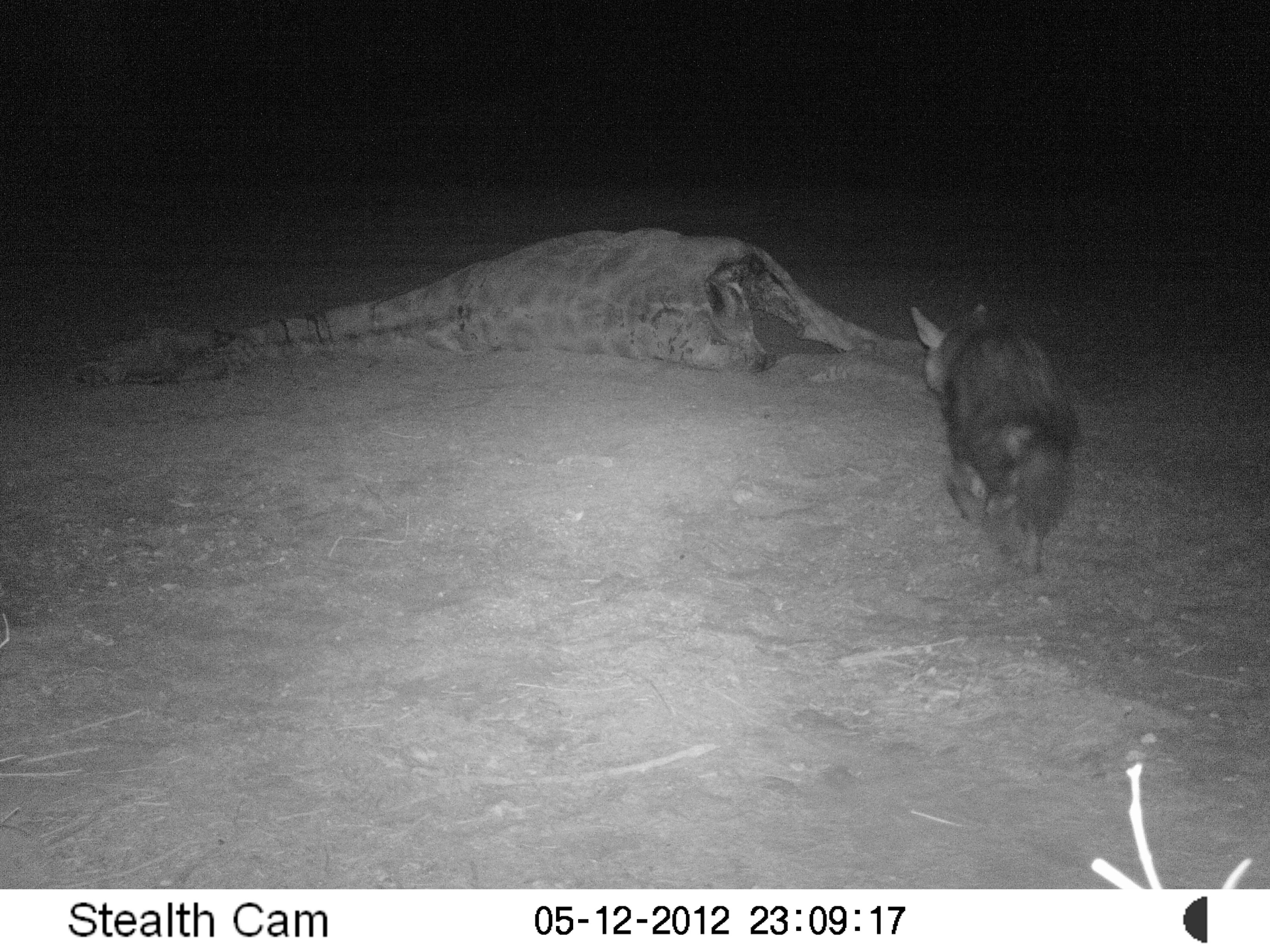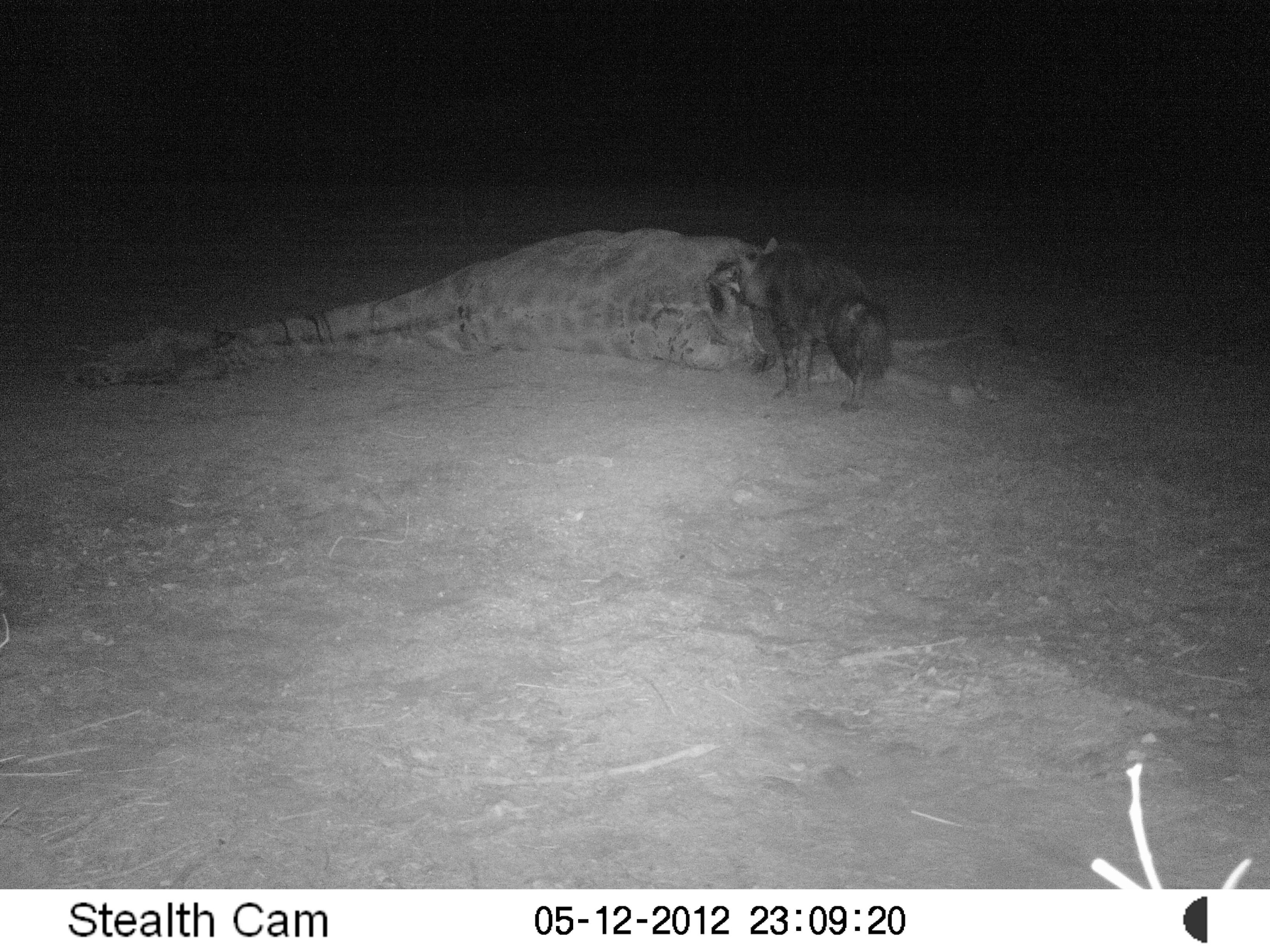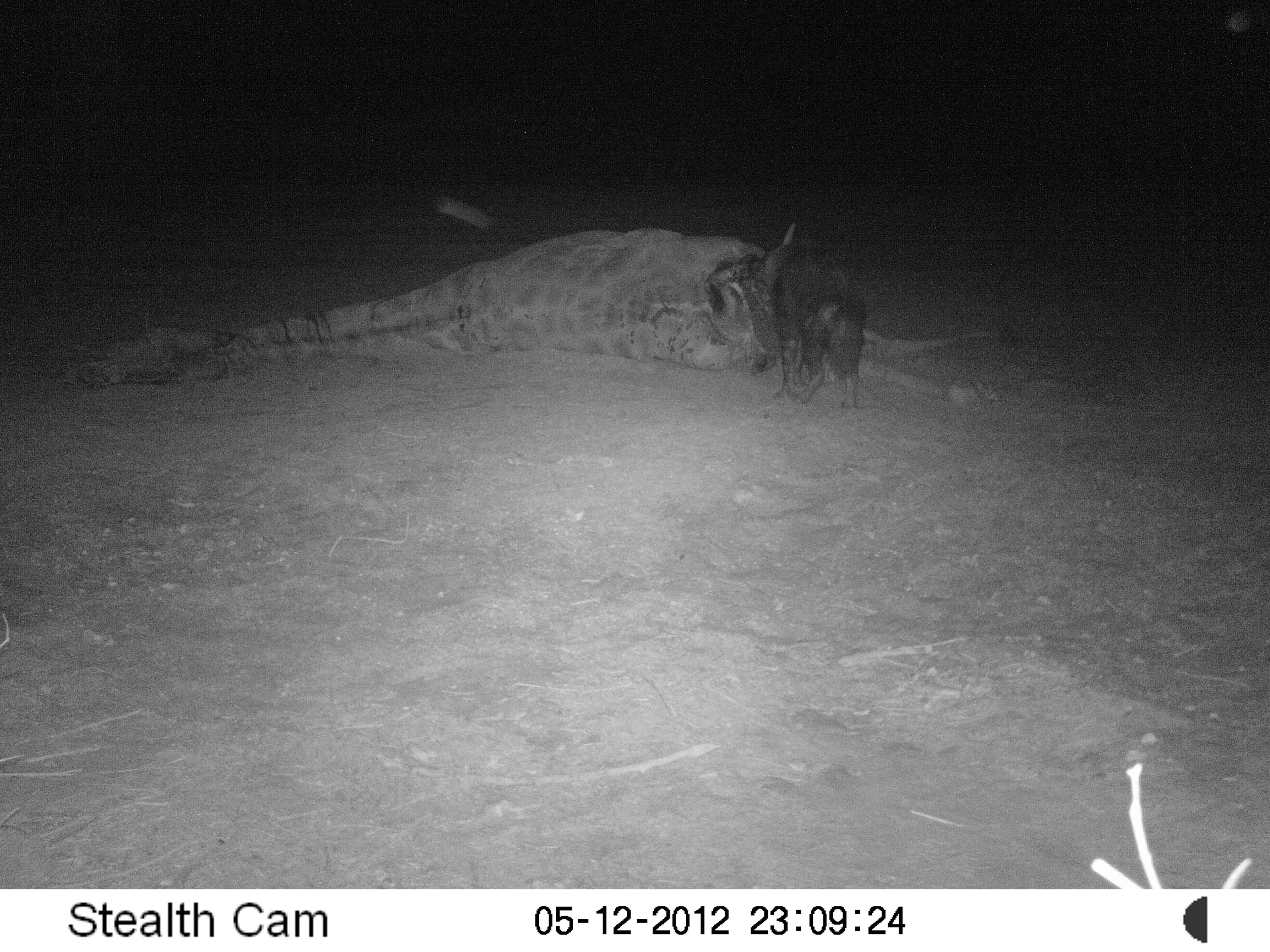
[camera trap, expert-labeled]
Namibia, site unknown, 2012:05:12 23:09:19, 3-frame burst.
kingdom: Animalia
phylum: Chordata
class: Mammalia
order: Carnivora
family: Hyaenidae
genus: Parahyaena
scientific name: Parahyaena brunnea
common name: brown hyena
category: hyaena brunnea